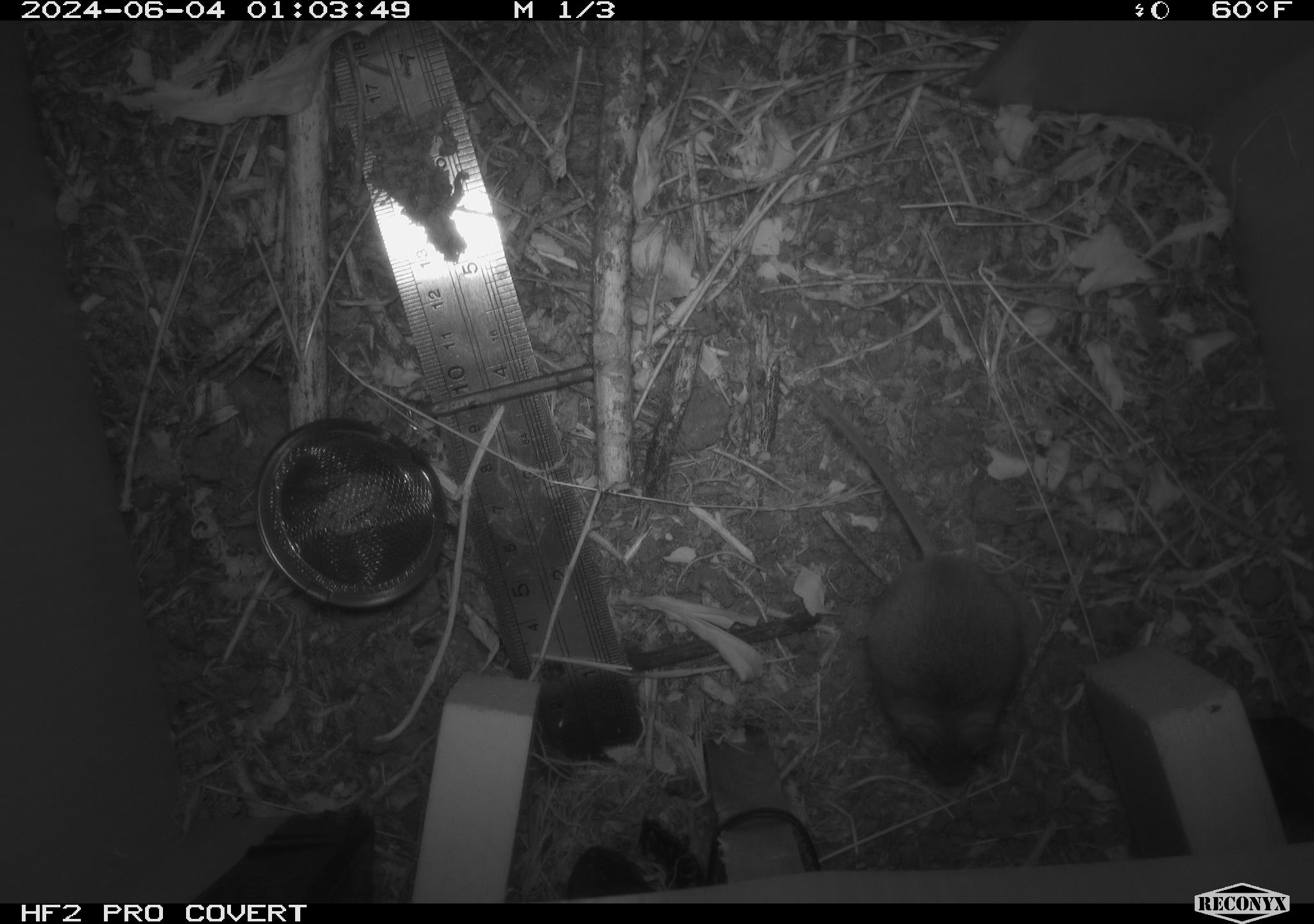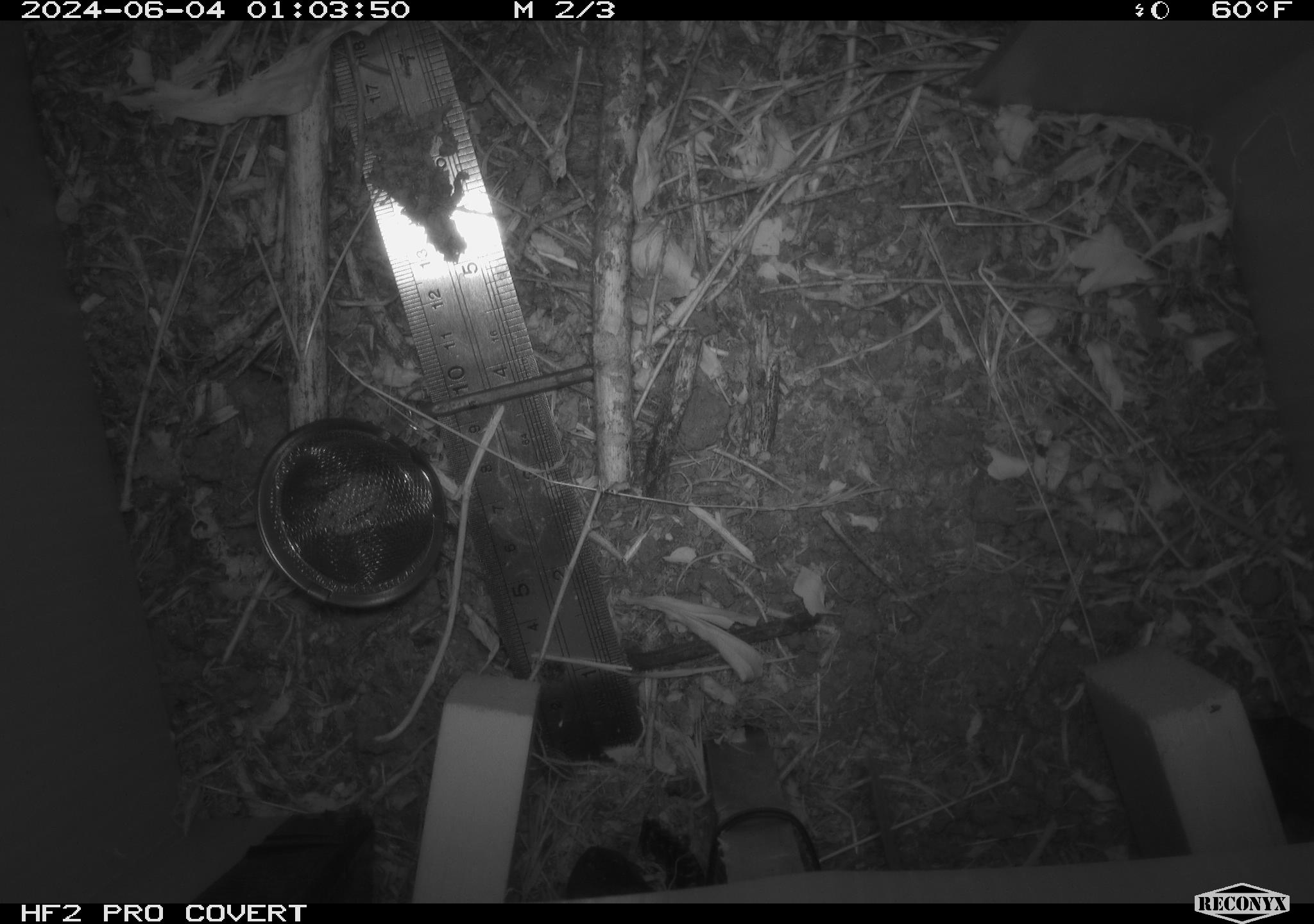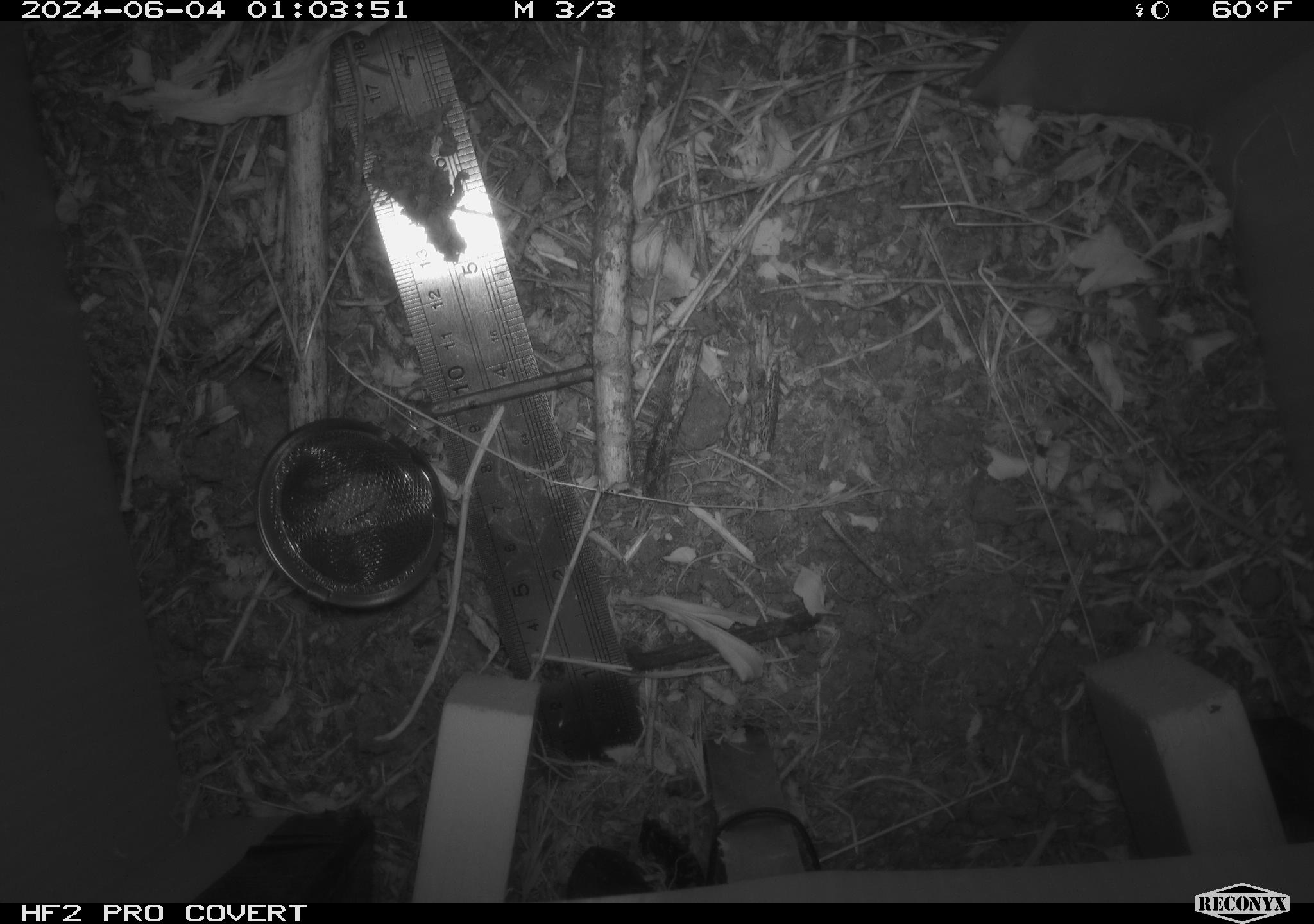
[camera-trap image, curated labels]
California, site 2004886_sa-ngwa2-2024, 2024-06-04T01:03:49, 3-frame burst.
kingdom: Animalia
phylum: Chordata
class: Mammalia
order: Rodentia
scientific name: Rodentia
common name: mouse species